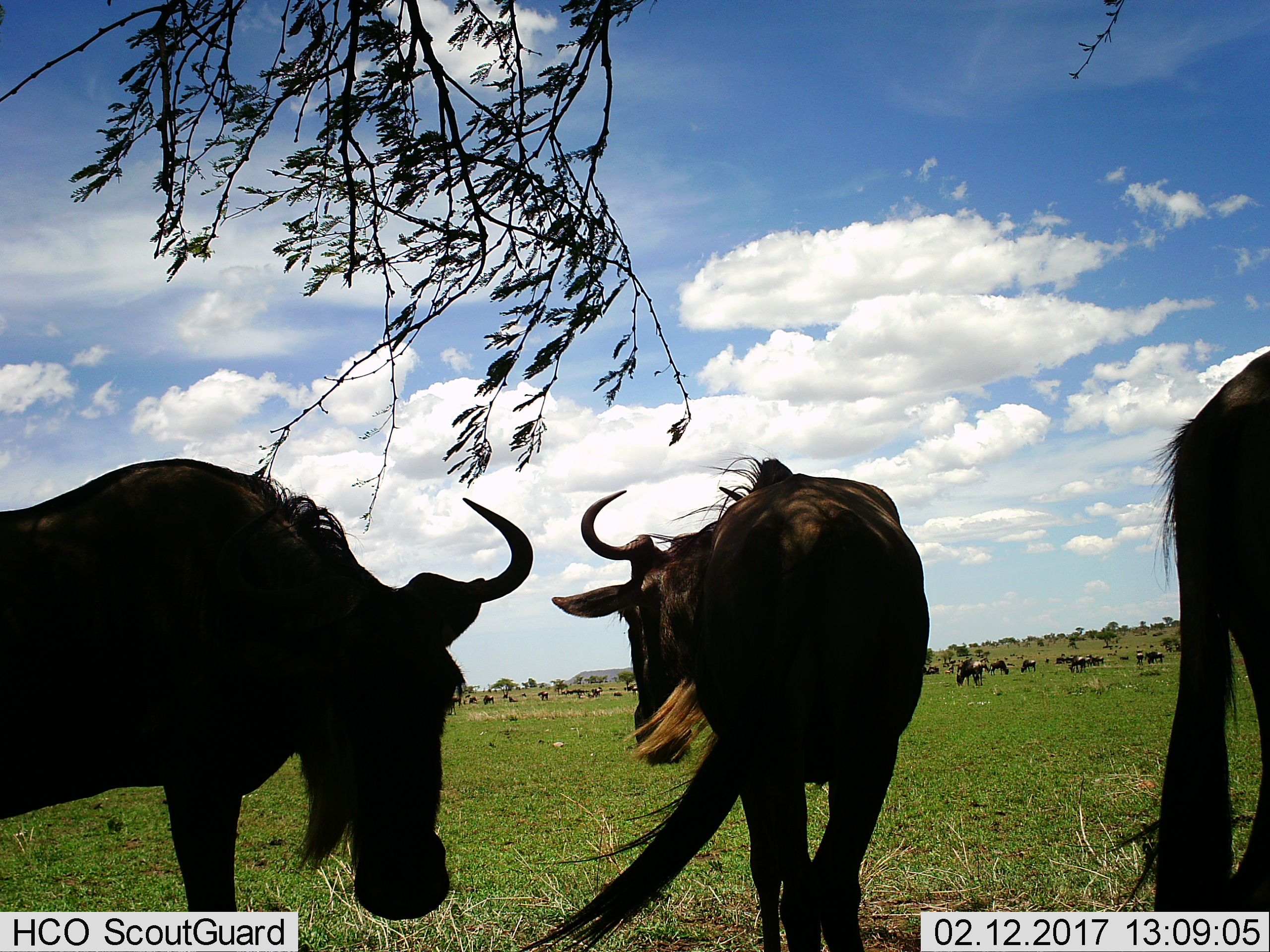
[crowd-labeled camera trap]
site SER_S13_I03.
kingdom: Animalia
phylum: Chordata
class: Mammalia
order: Artiodactyla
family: Bovidae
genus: Connochaetes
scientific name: Connochaetes taurinus taurinus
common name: blue wildebeest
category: wildebeestblue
Wildebeestblue (blue wildebeest) (Connochaetes taurinus taurinus), count 11-50. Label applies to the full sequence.